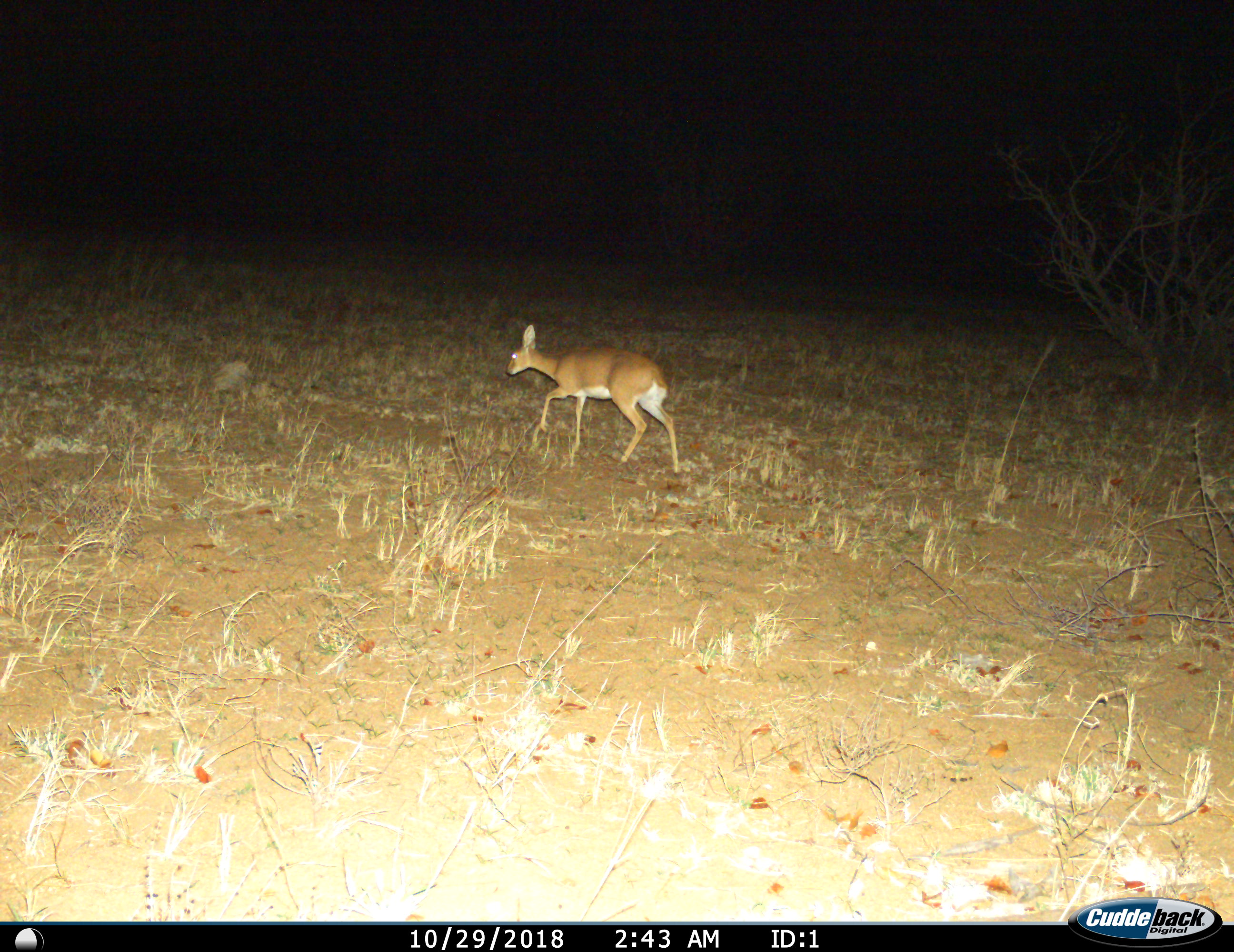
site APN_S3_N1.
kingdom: Animalia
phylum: Chordata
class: Mammalia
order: Artiodactyla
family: Bovidae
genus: Raphicerus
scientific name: Raphicerus campestris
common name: steenbok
Steenbok (Raphicerus campestris), count 1. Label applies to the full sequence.